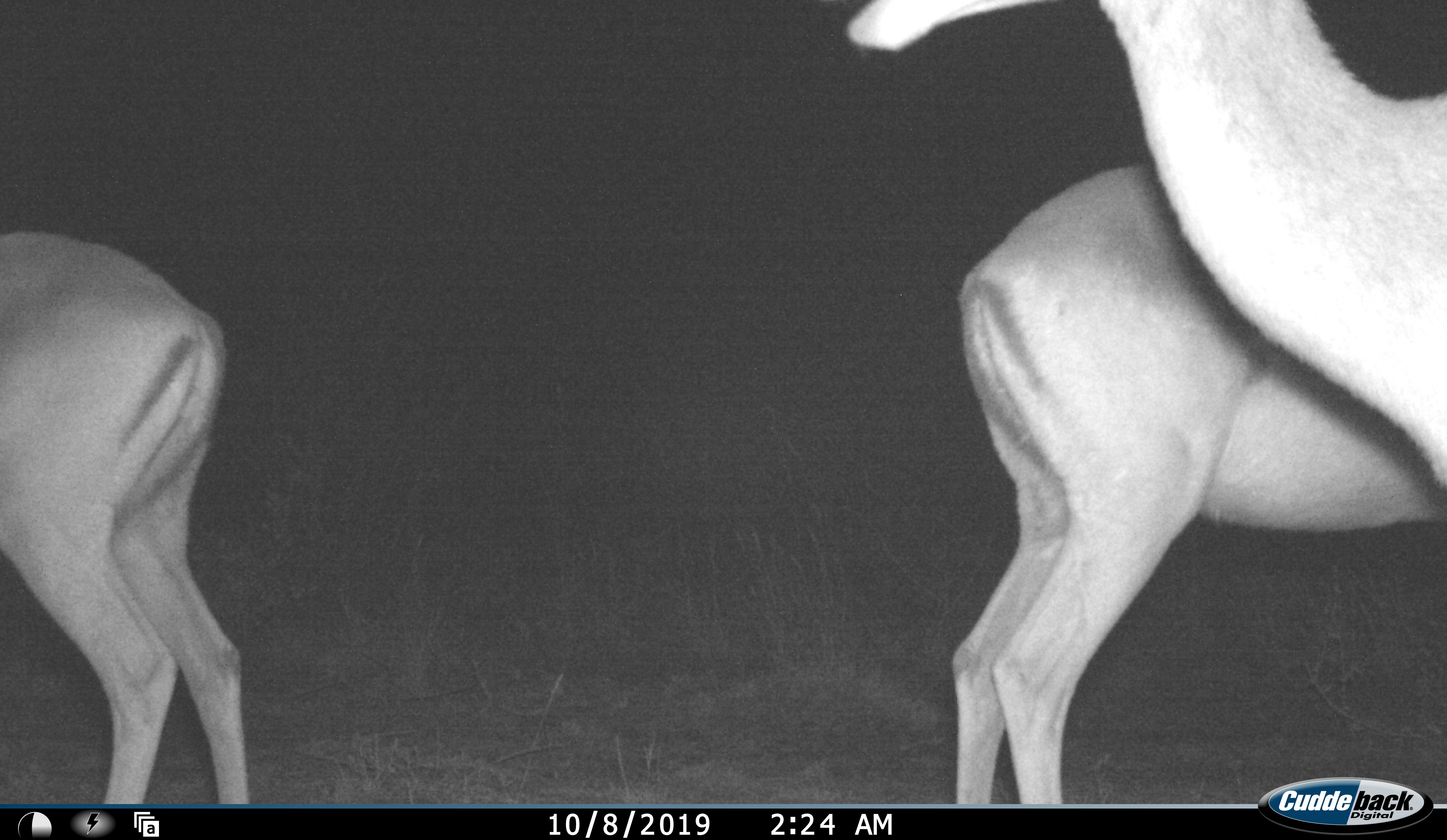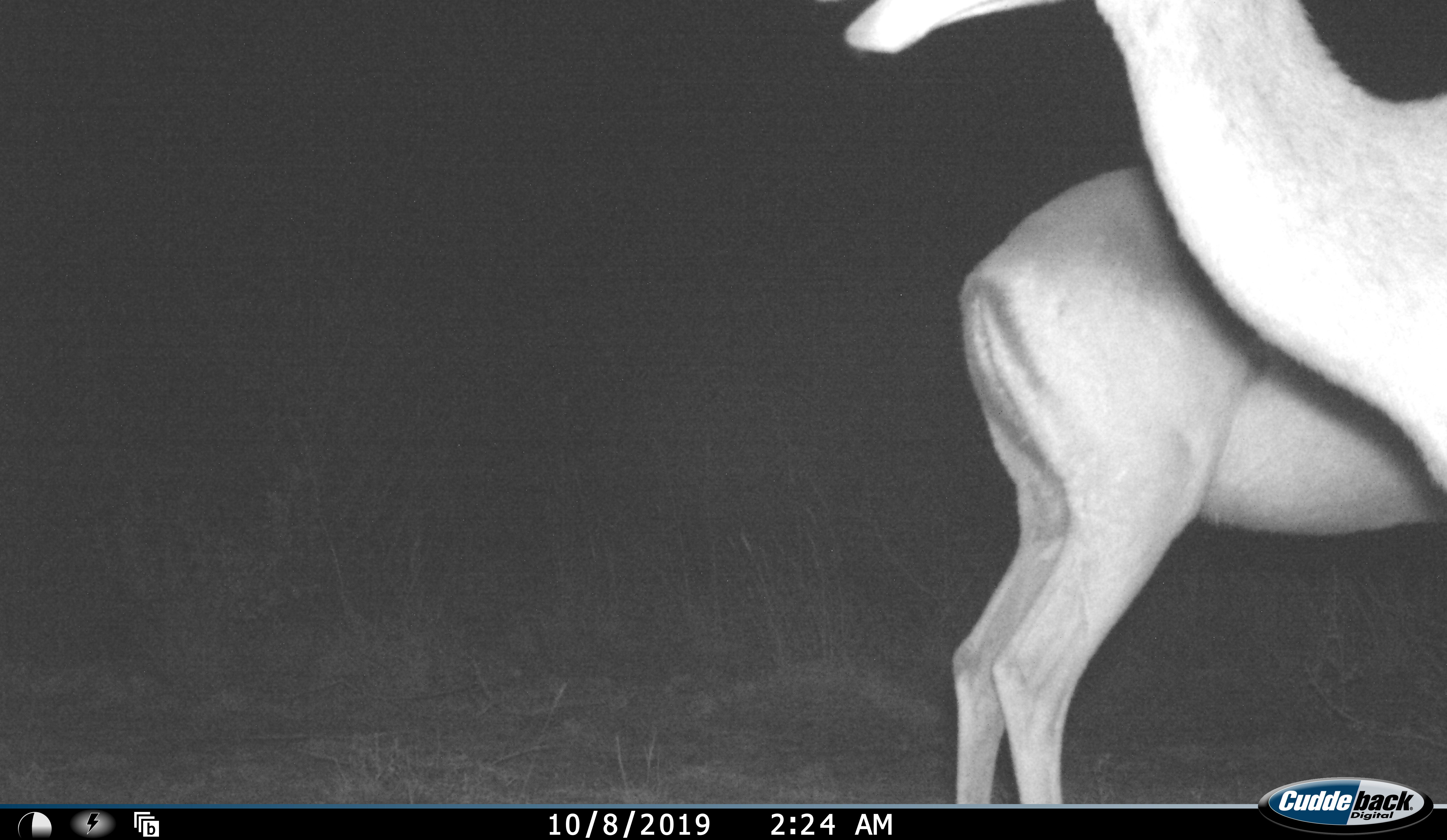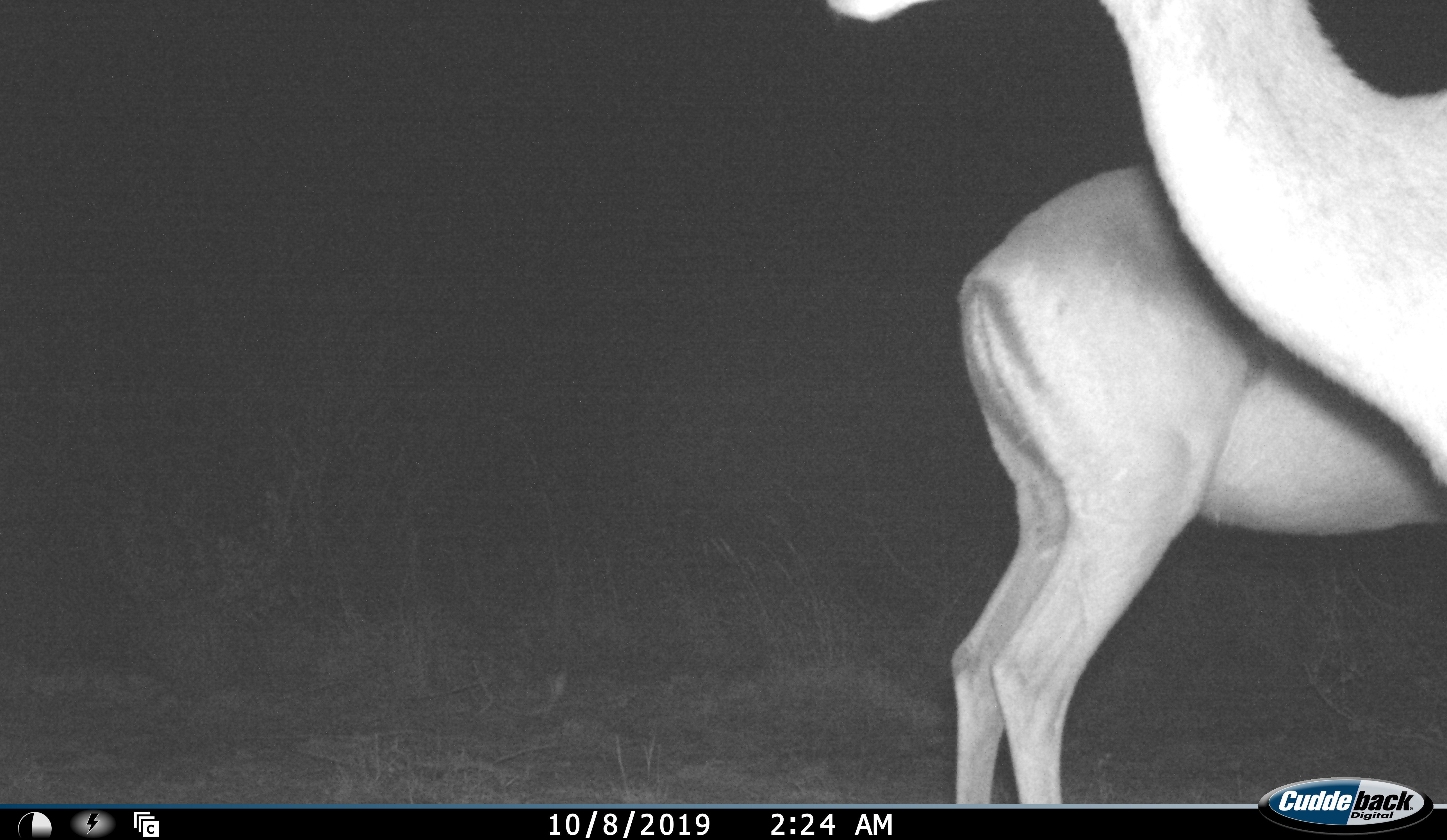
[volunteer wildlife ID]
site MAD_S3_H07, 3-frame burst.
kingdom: Animalia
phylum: Chordata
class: Mammalia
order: Artiodactyla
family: Bovidae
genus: Aepyceros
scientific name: Aepyceros melampus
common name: impala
Impala (Aepyceros melampus), count 3. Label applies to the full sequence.